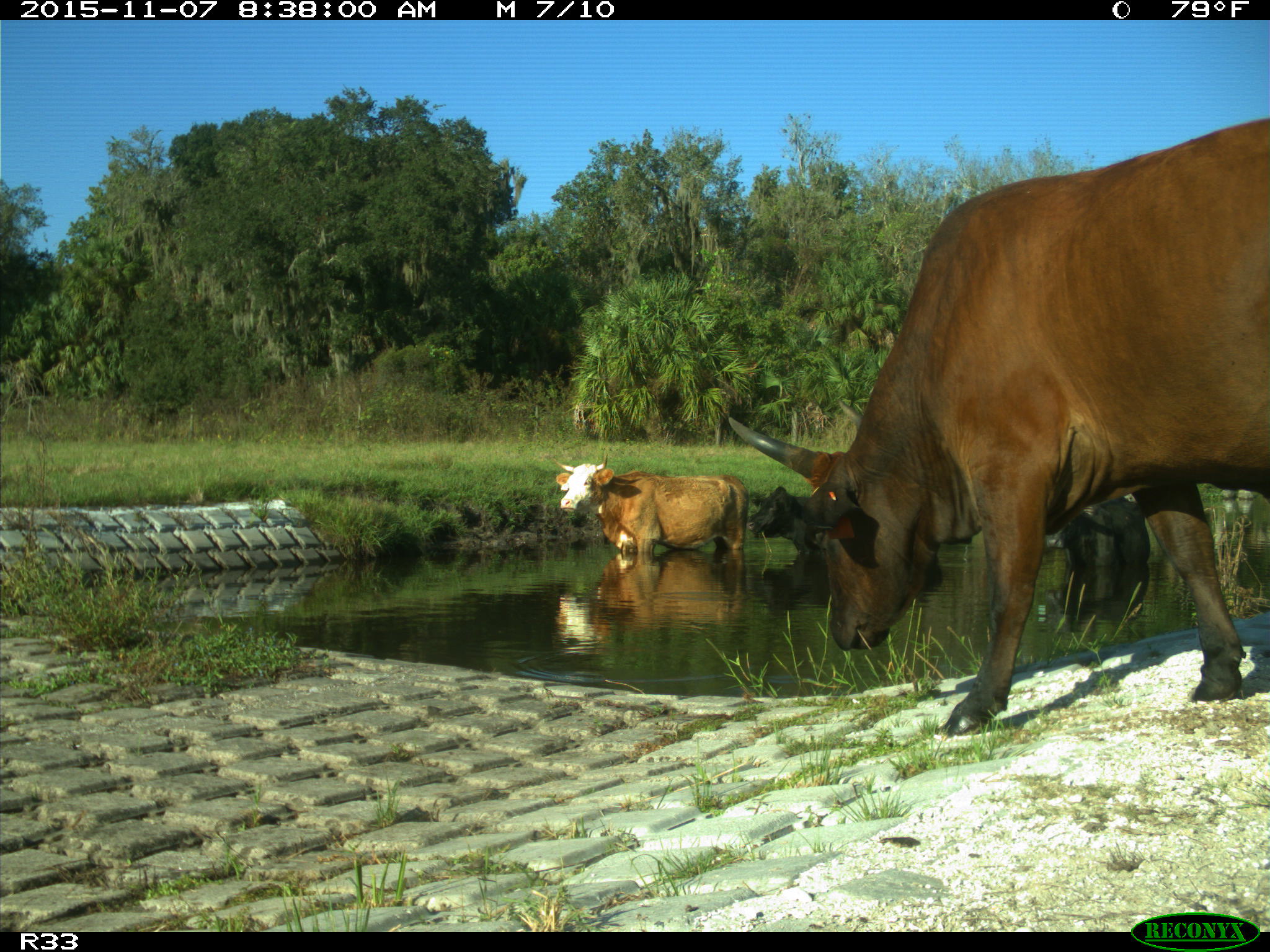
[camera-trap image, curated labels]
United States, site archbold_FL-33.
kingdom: Animalia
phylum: Chordata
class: Mammalia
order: Artiodactyla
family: Bovidae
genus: Bos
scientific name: Bos taurus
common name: domestic cow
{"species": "Bos taurus (domestic cow)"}